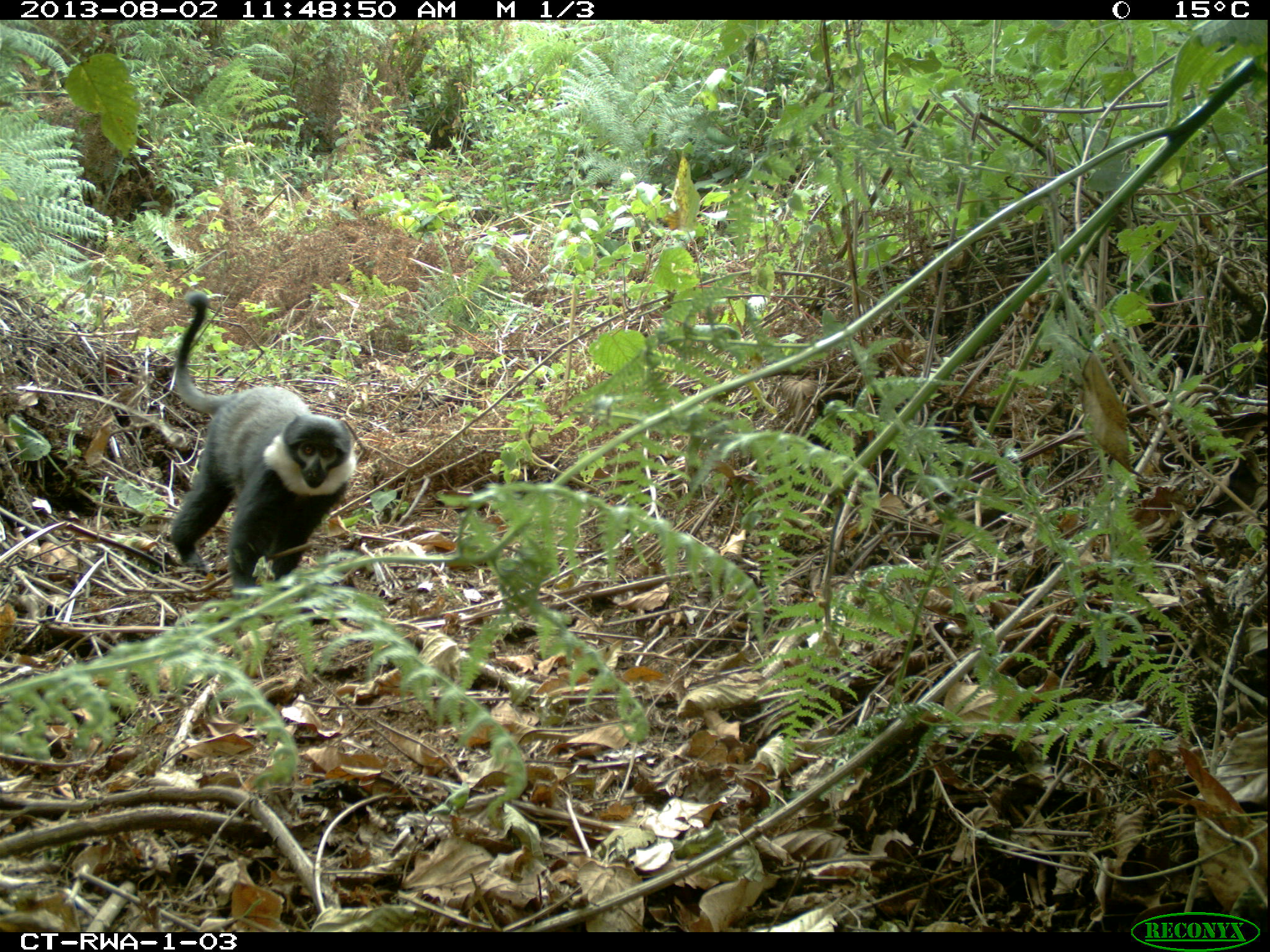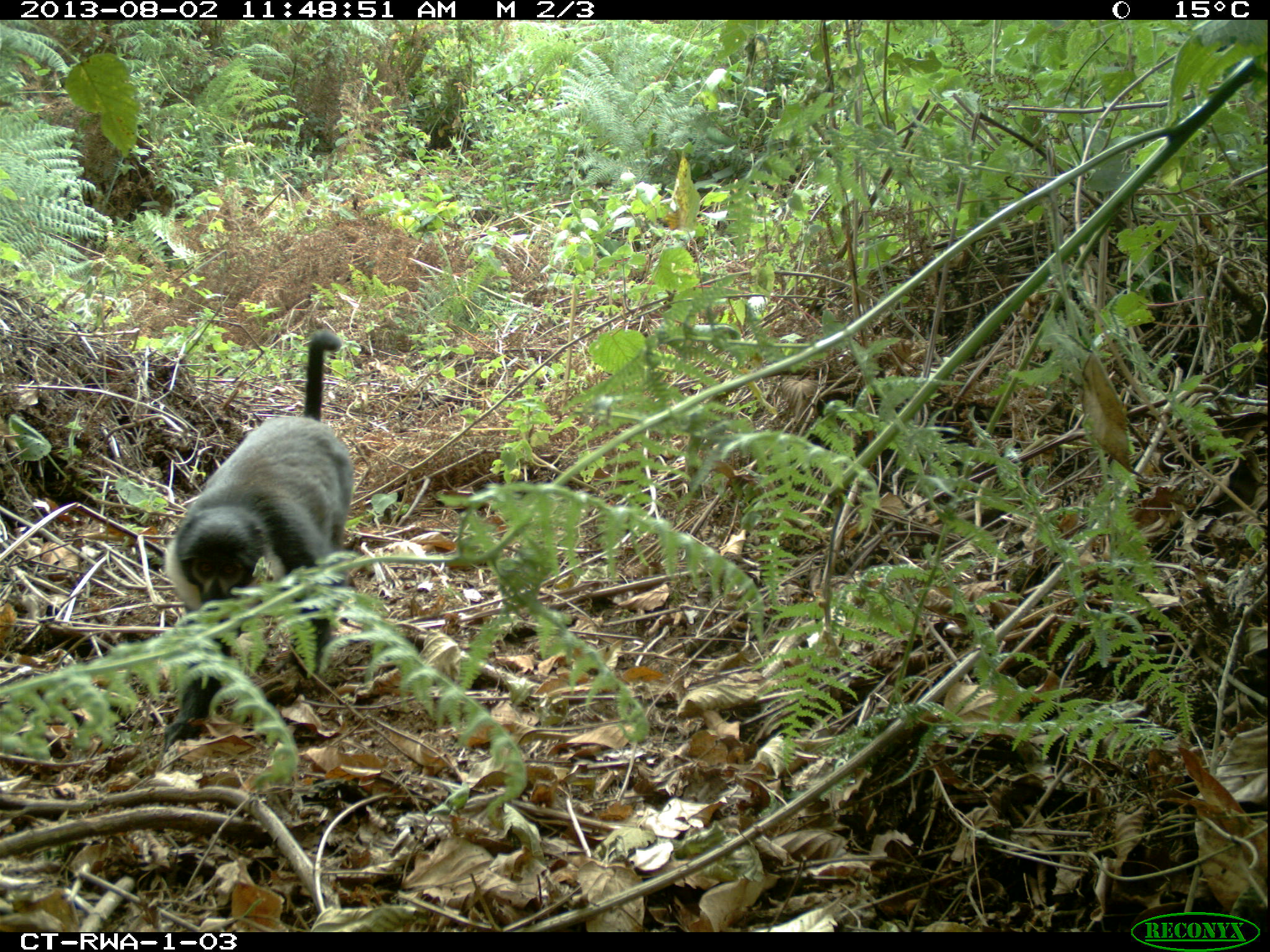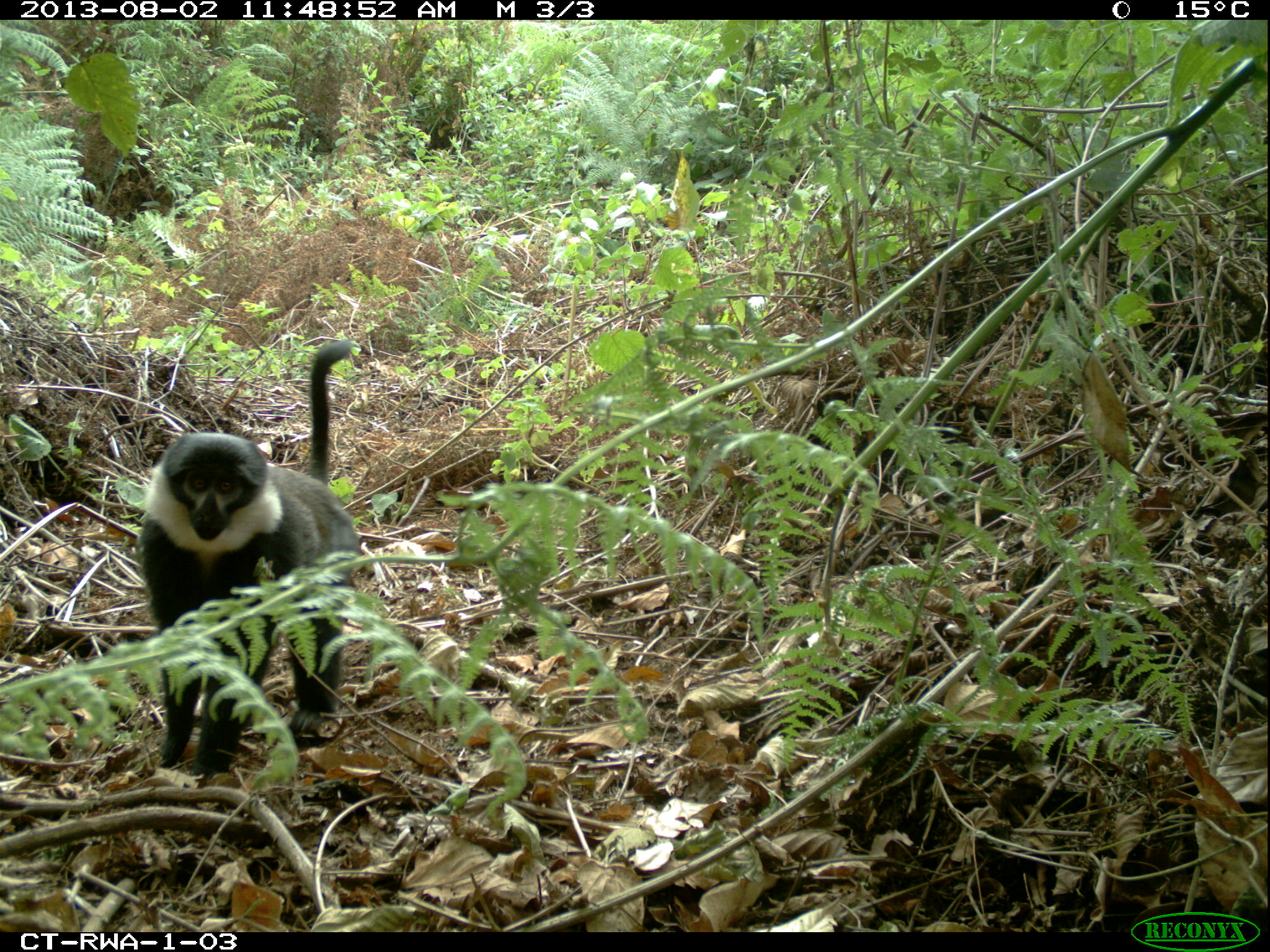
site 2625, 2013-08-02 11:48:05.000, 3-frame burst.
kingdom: Animalia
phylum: Chordata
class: Mammalia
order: Primates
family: Cercopithecidae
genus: Allochrocebus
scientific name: Allochrocebus lhoesti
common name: l'hoest's monkey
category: cercopithecus lhoesti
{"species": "cercopithecus lhoesti (l'hoest's monkey) (Allochrocebus lhoesti)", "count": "1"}